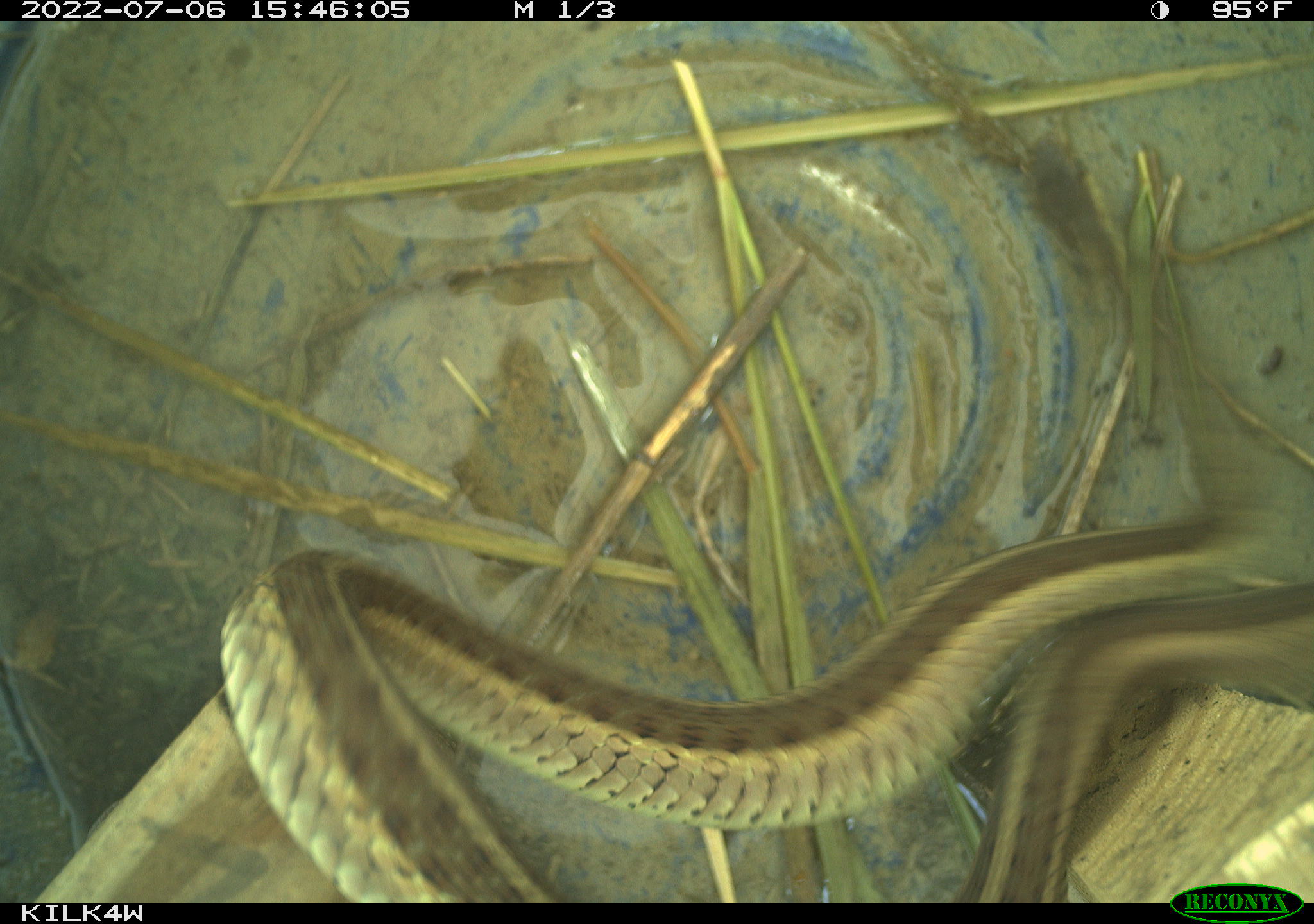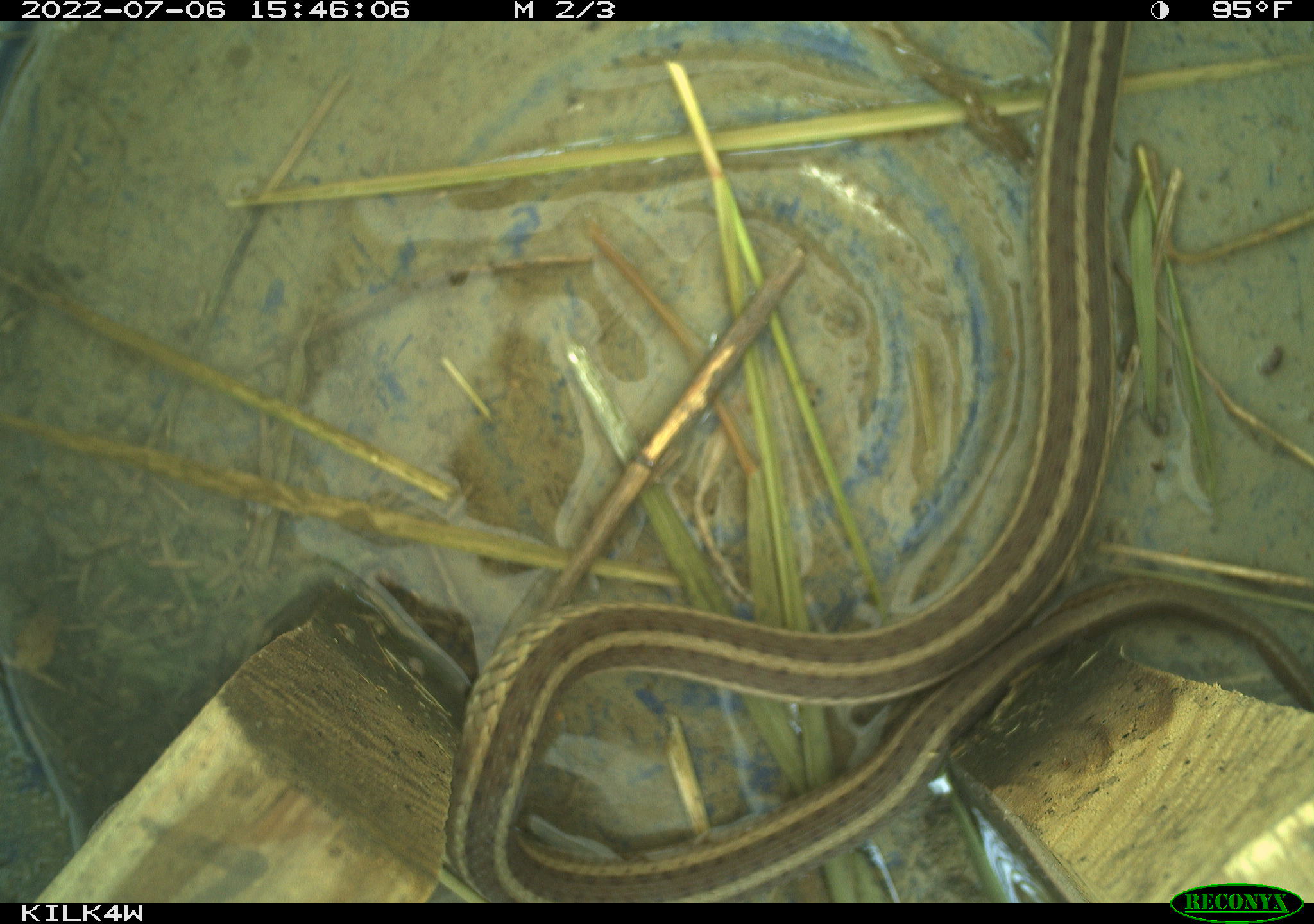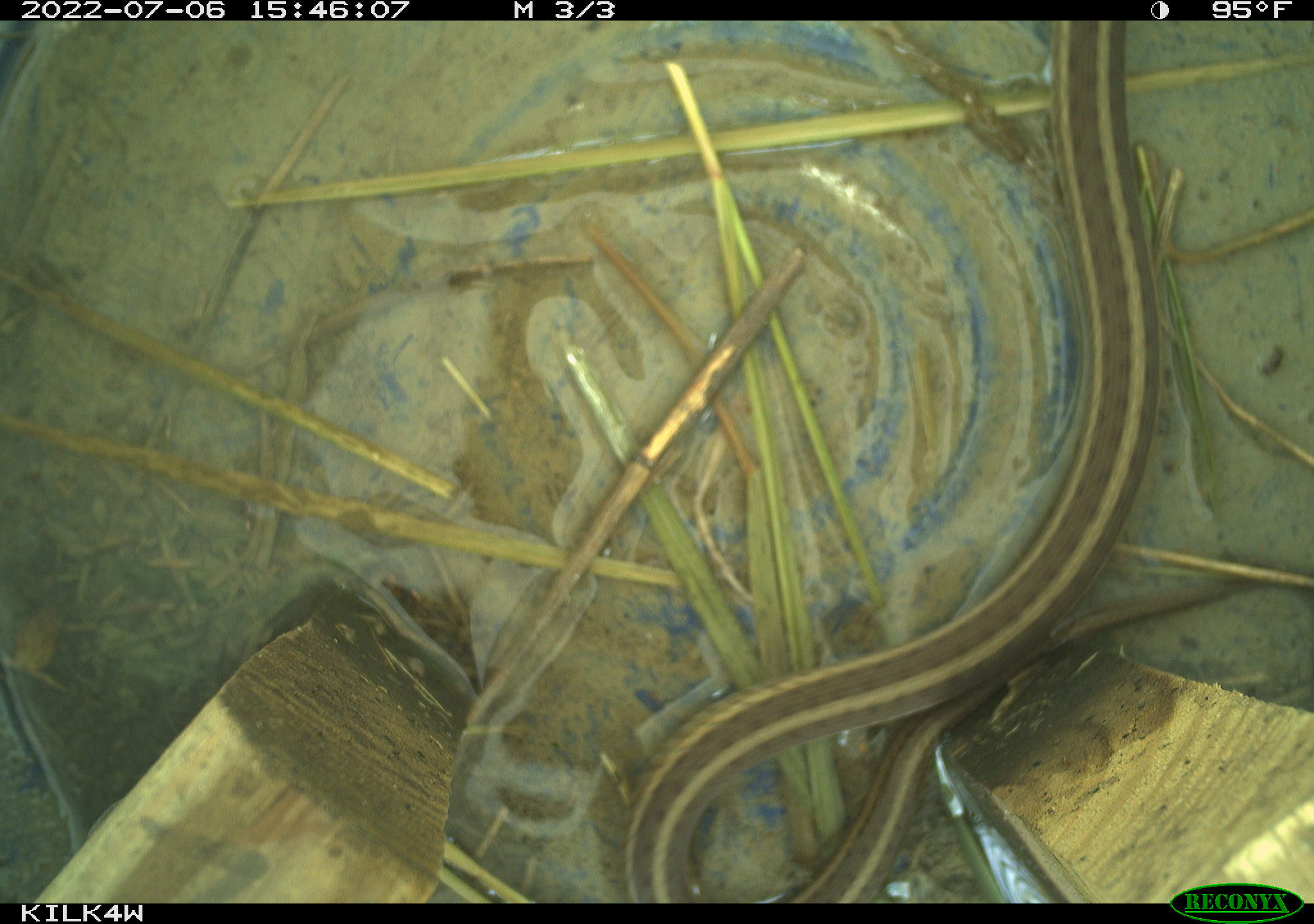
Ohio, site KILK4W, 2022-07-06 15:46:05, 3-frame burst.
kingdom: Animalia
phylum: Chordata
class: Reptilia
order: Squamata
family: Colubridae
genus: Thamnophis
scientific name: Thamnophis sirtalis sirtalis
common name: eastern gartersnake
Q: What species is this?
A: Eastern gartersnake (Thamnophis sirtalis sirtalis).